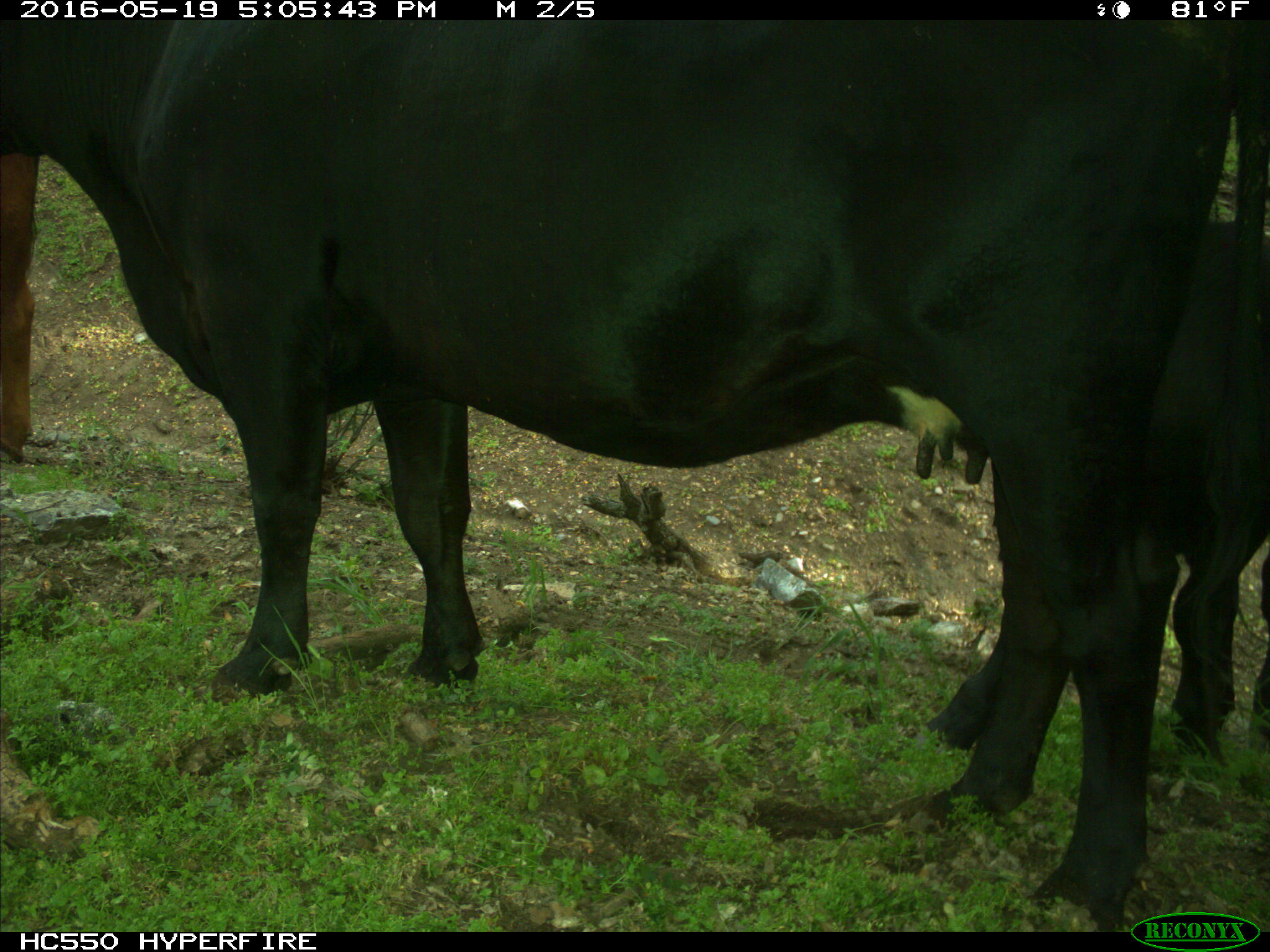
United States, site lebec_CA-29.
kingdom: Animalia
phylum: Chordata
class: Mammalia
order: Artiodactyla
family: Bovidae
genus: Bos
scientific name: Bos taurus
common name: domestic cow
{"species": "Bos taurus (domestic cow)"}